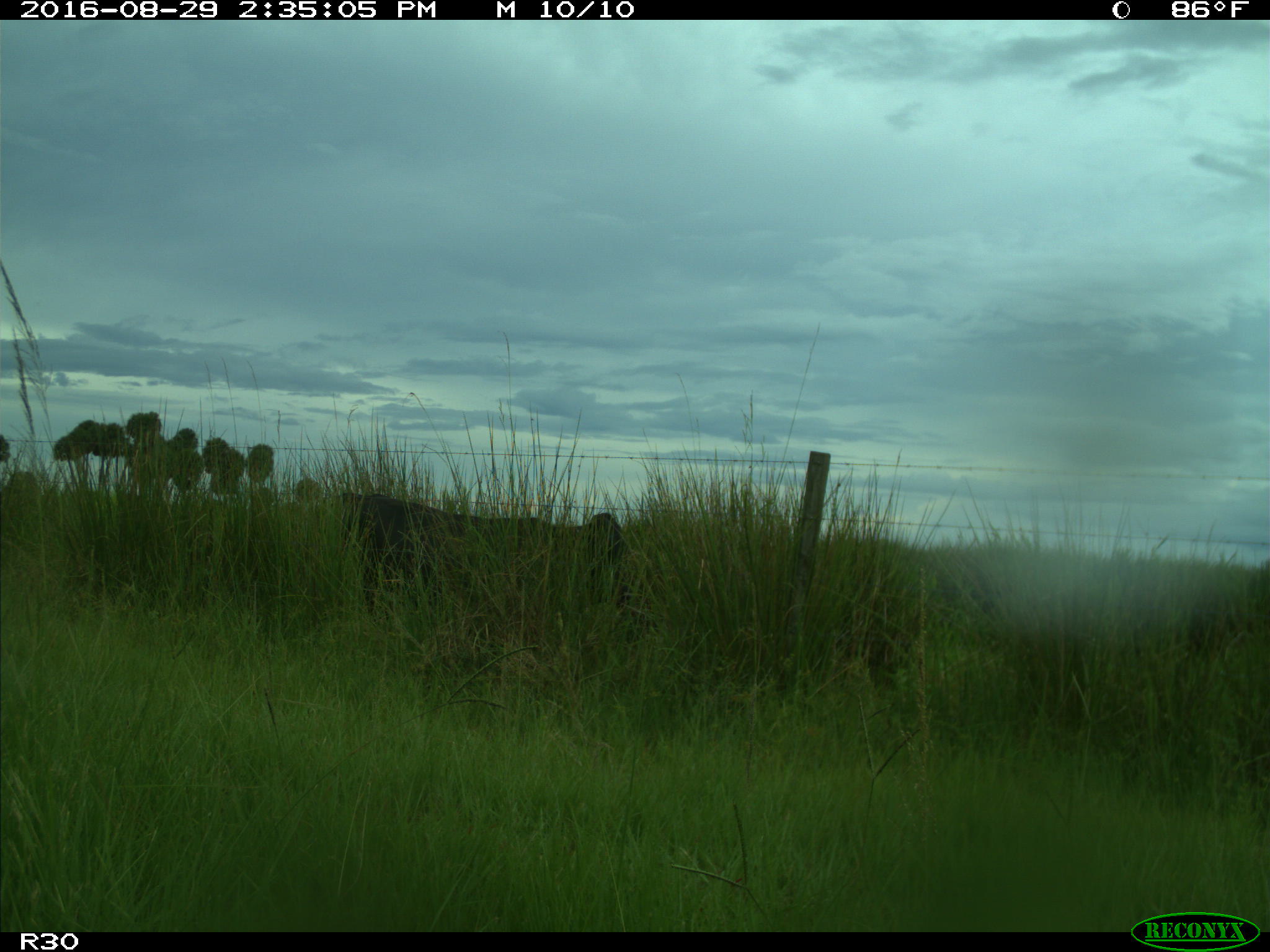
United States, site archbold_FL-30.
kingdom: Animalia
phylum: Chordata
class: Mammalia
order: Artiodactyla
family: Bovidae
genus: Bos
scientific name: Bos taurus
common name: domestic cow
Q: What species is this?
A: Bos taurus (domestic cow).